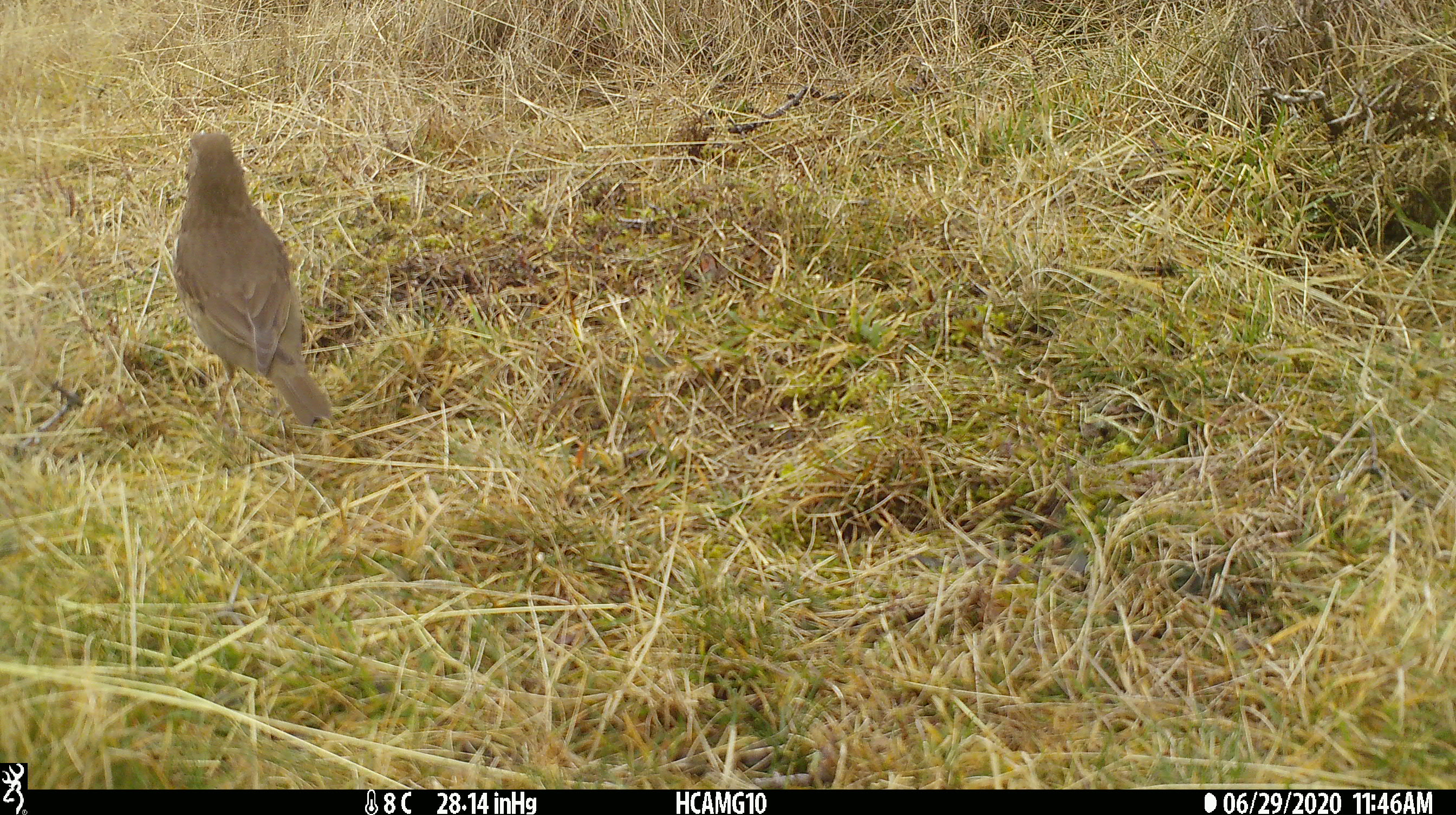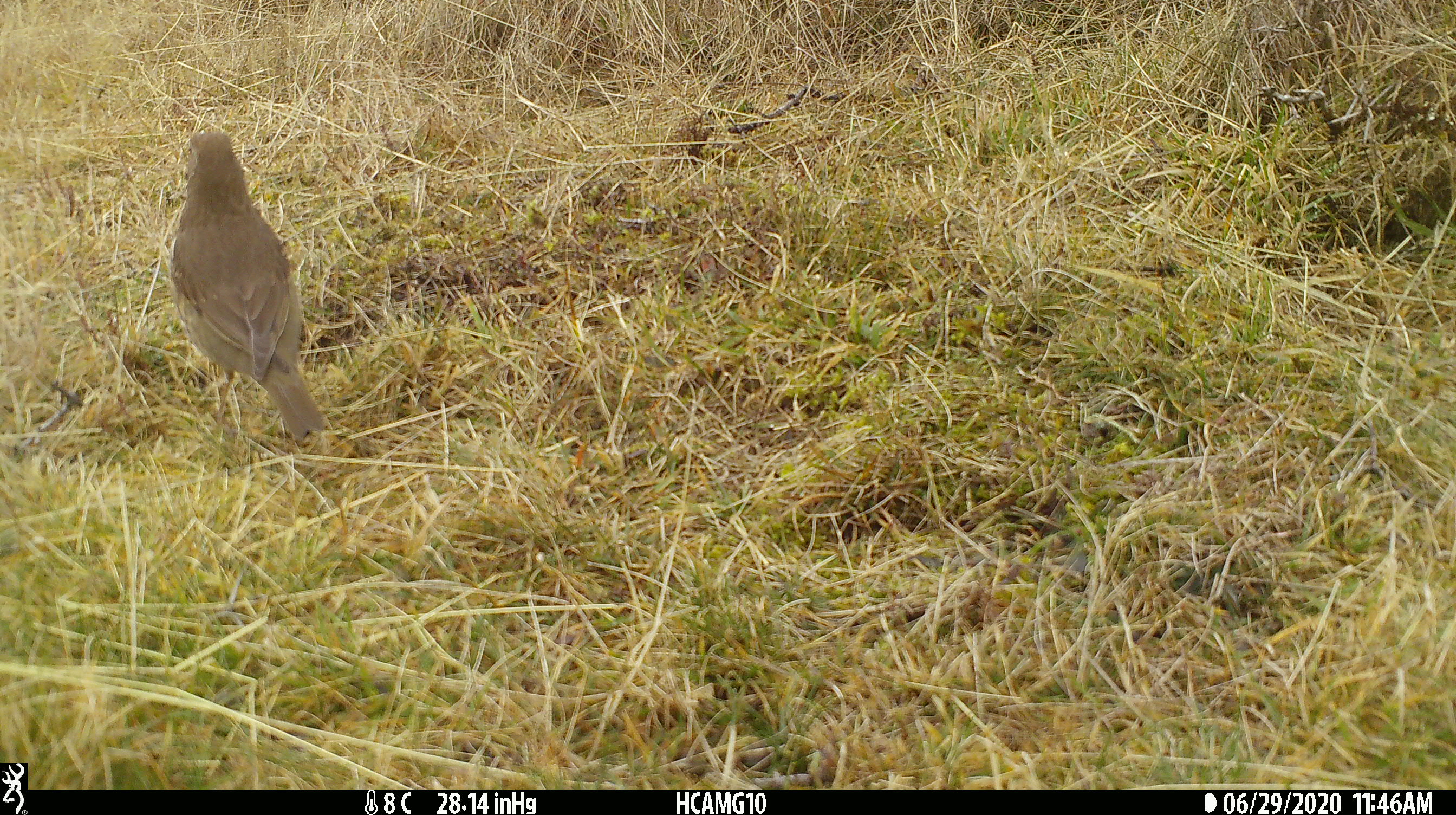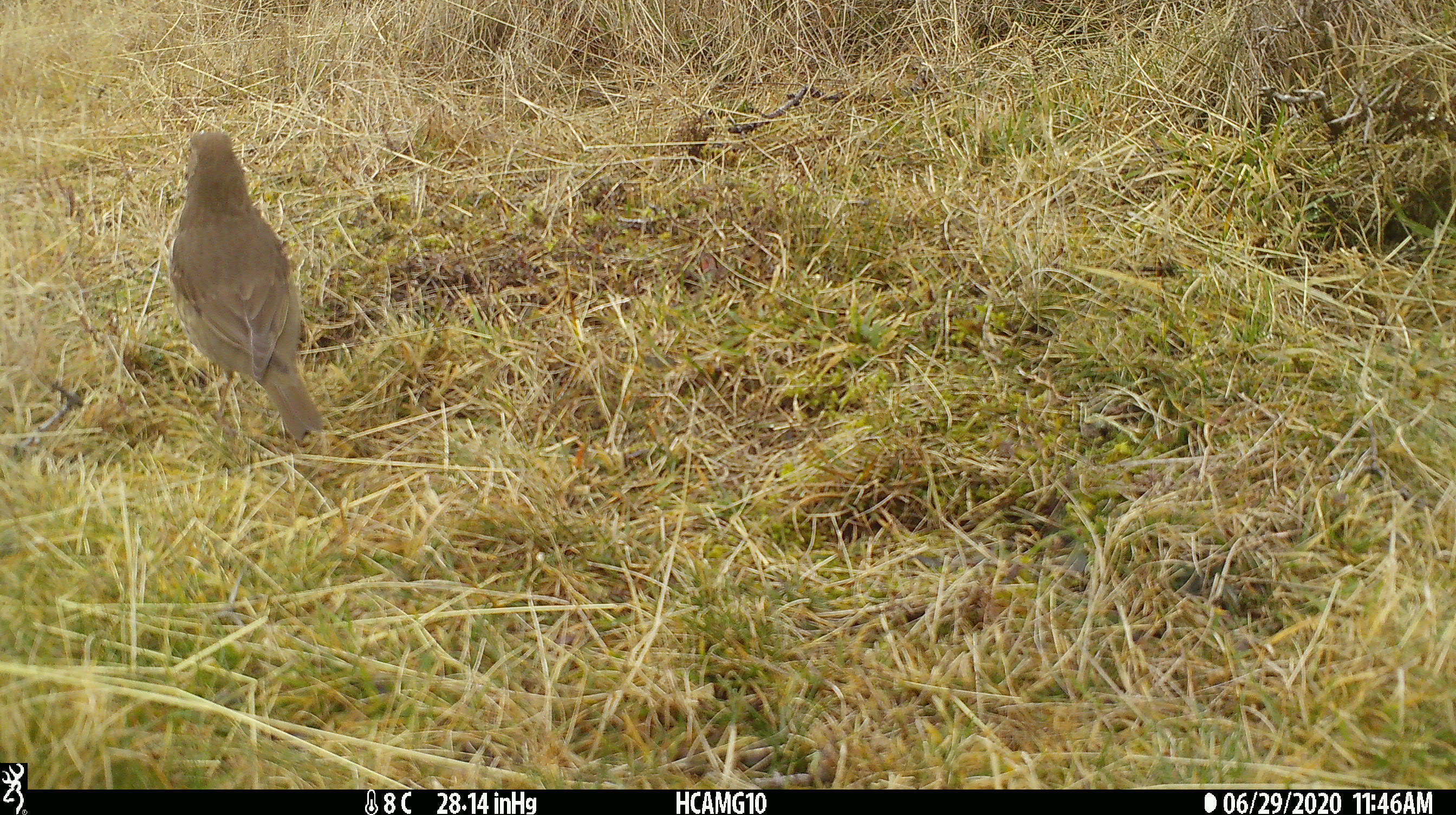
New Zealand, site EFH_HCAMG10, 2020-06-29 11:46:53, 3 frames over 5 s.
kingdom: Animalia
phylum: Chordata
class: Aves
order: Passeriformes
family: Turdidae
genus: Turdus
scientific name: Turdus philomelos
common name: song thrush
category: thrush